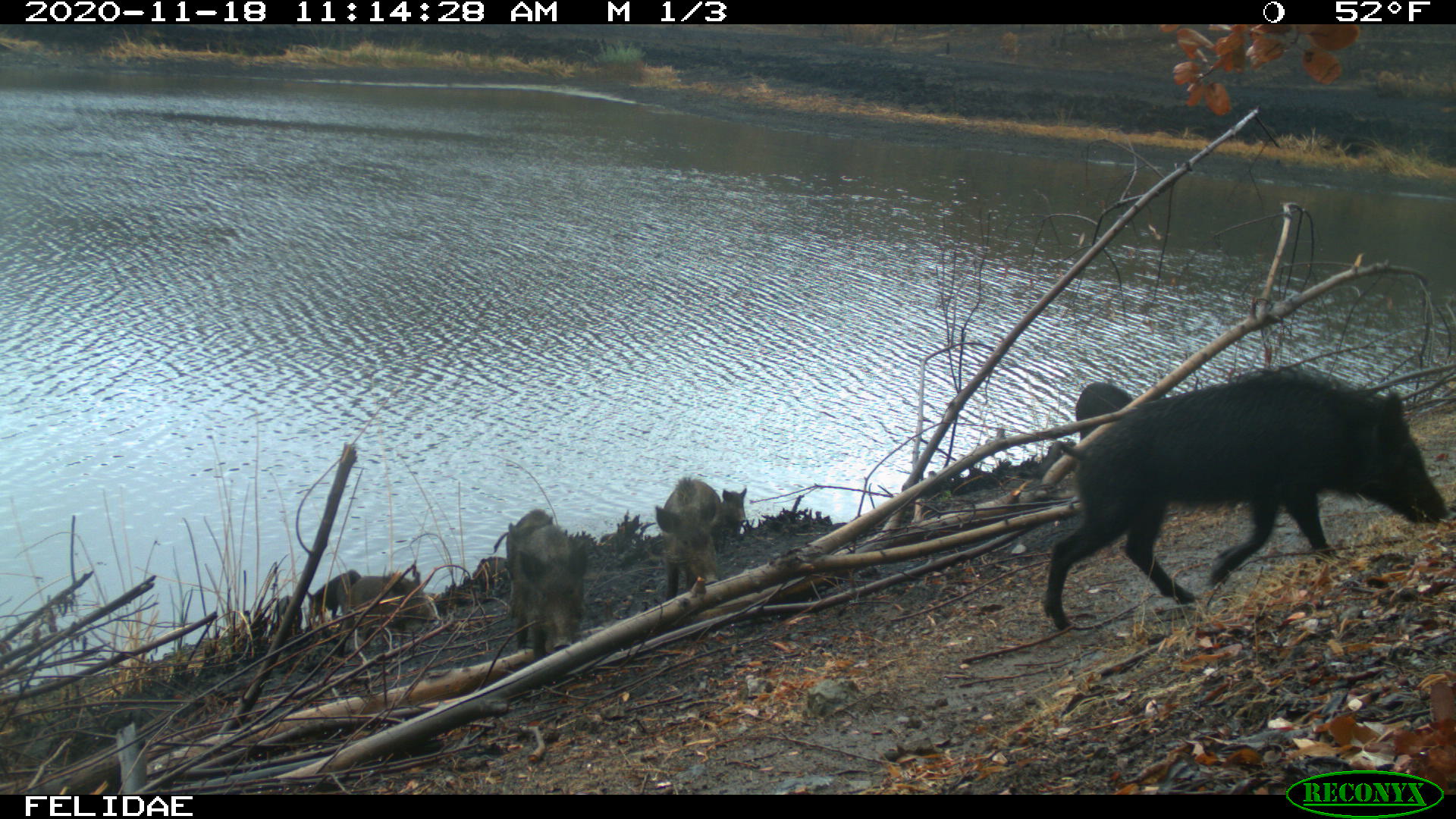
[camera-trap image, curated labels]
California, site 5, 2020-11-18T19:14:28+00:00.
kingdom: Animalia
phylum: Chordata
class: Mammalia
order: Artiodactyla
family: Suidae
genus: Sus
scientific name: Sus scrofa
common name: wild boar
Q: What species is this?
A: Wild boar (Sus scrofa).